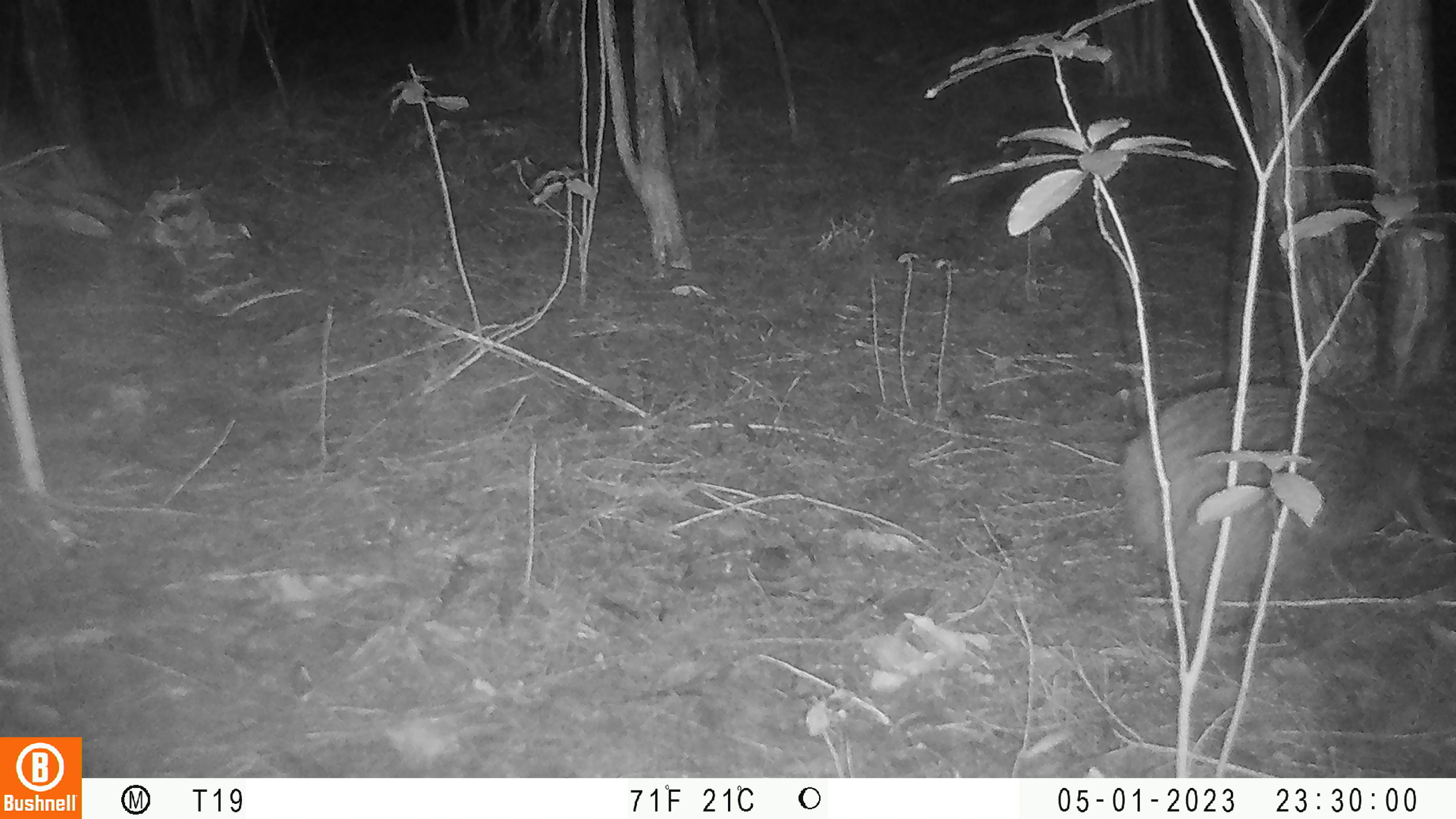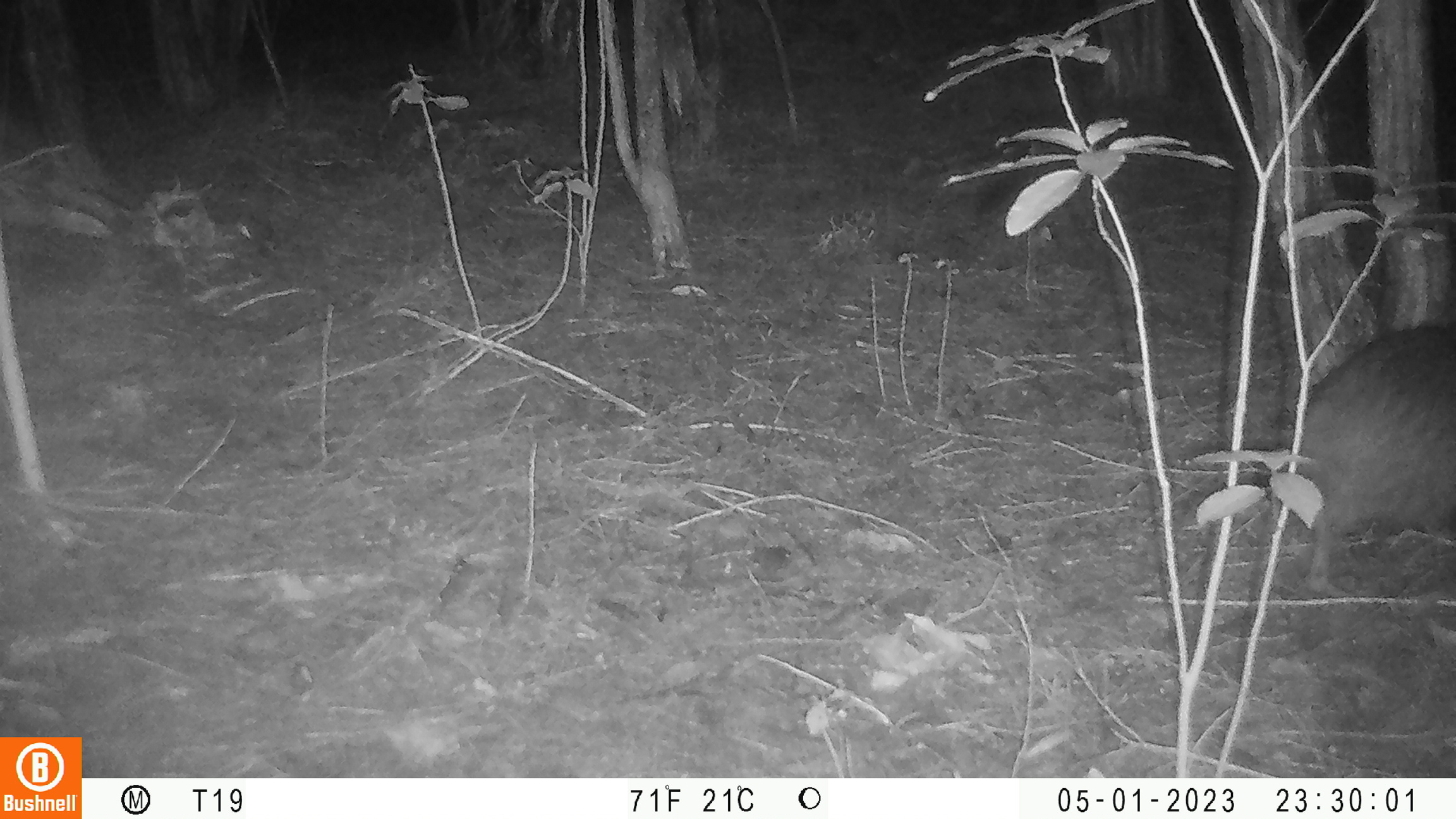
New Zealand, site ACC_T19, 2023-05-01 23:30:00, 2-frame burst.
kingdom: Animalia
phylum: Chordata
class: Aves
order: Apterygiformes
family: Apterygidae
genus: Apteryx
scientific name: Apteryx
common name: kiwi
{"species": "kiwi (Apteryx)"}